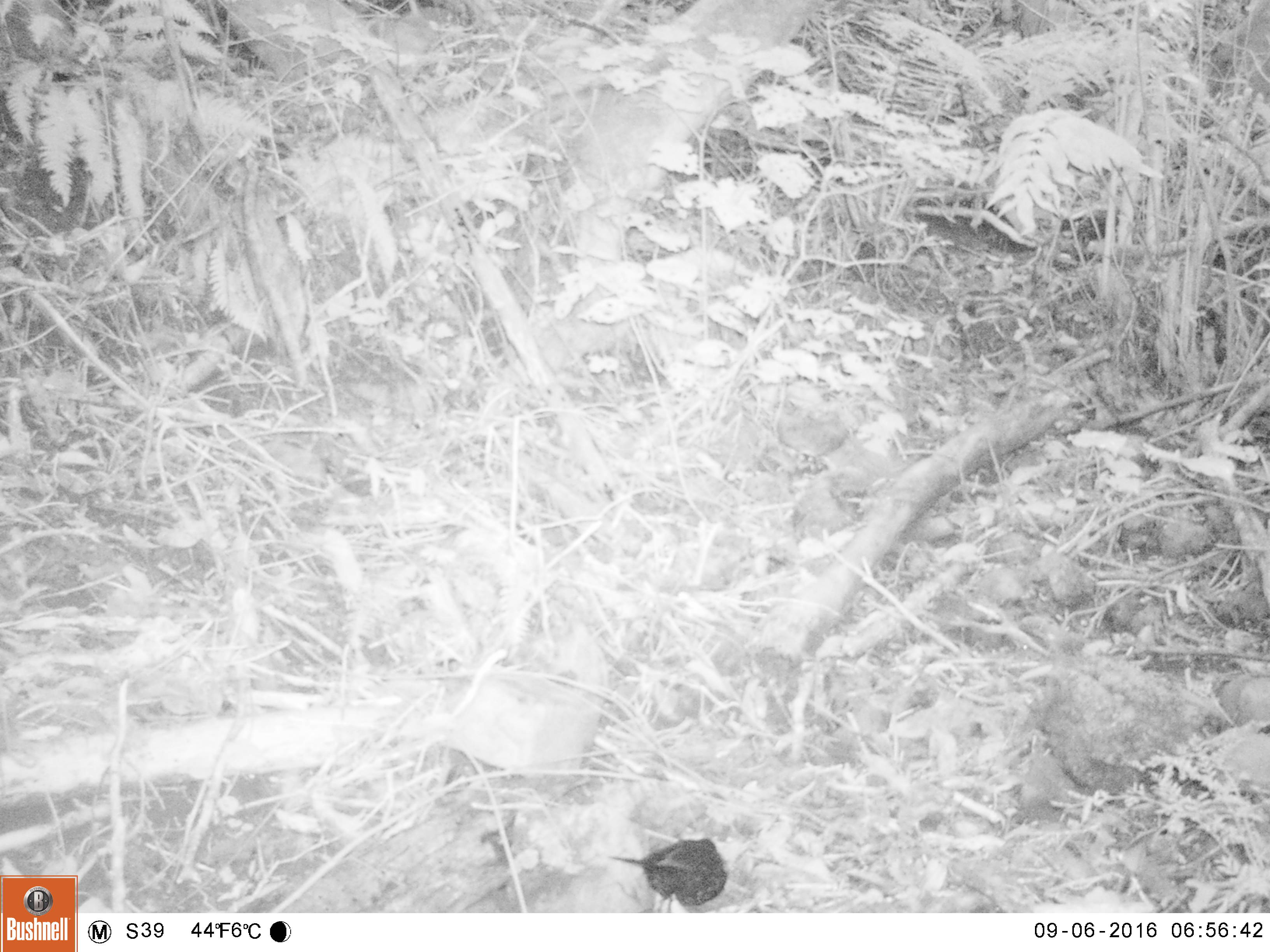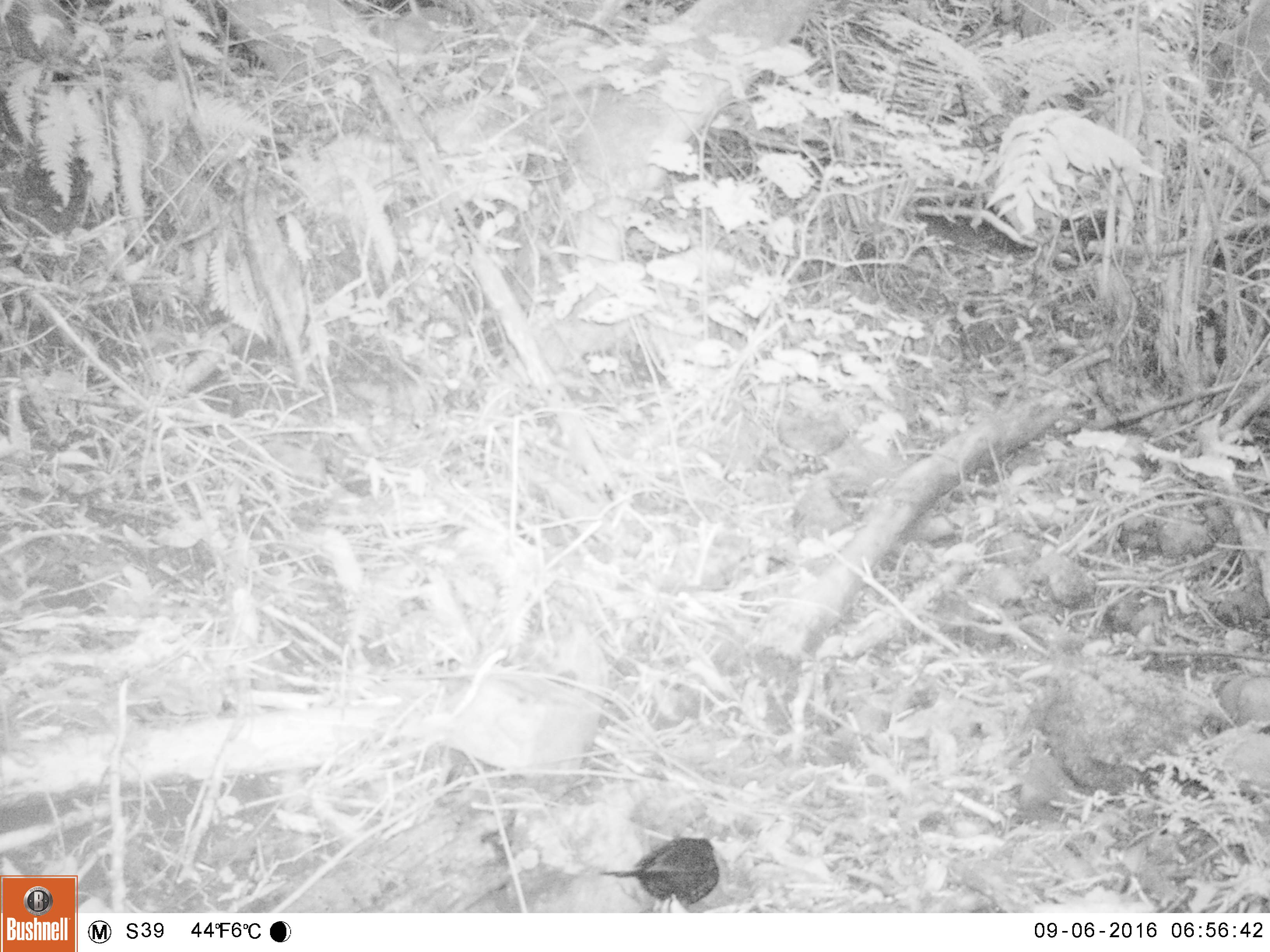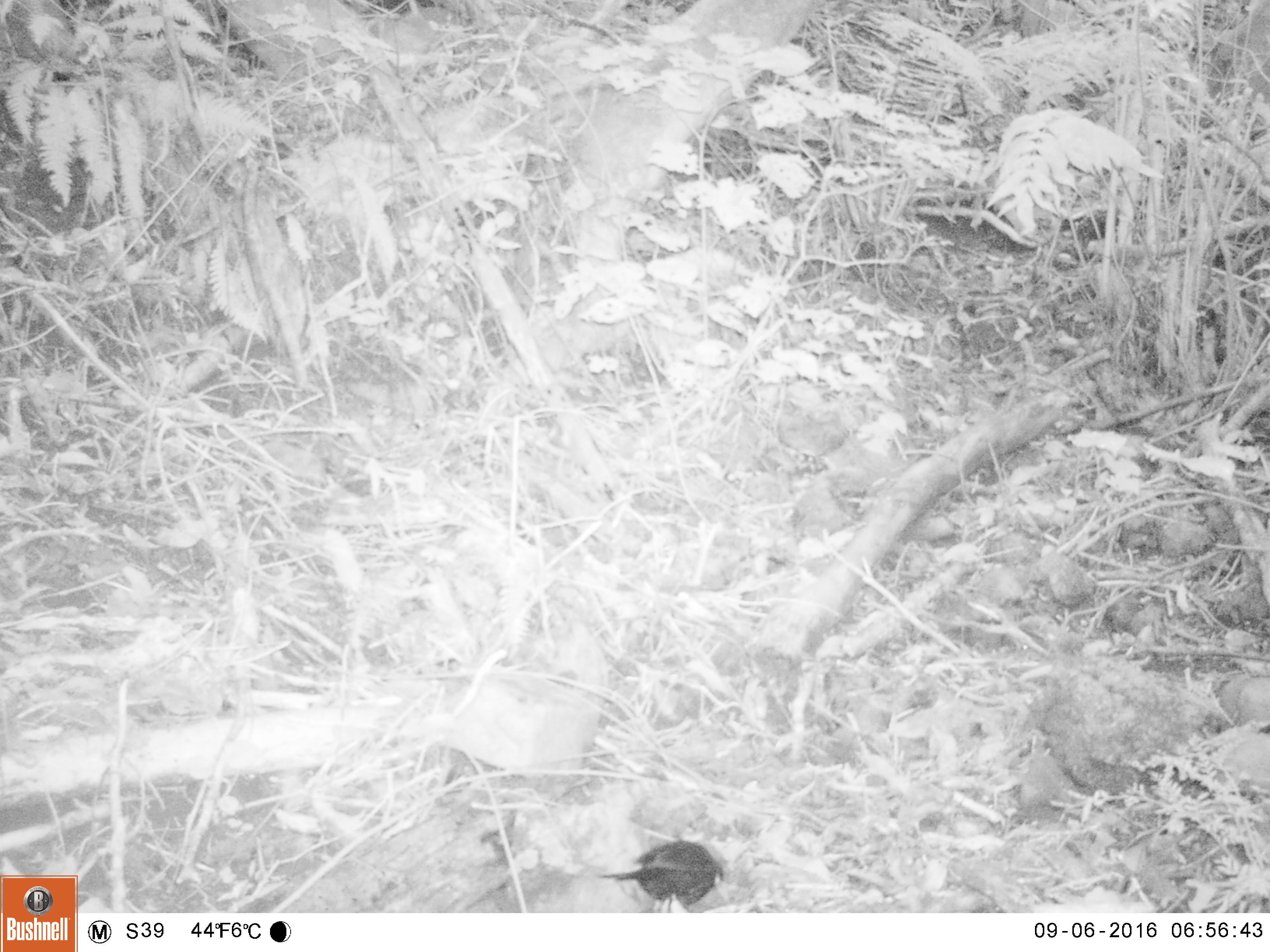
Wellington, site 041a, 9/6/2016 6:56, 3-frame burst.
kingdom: Animalia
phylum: Chordata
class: Aves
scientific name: Aves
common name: bird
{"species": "bird (Aves)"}